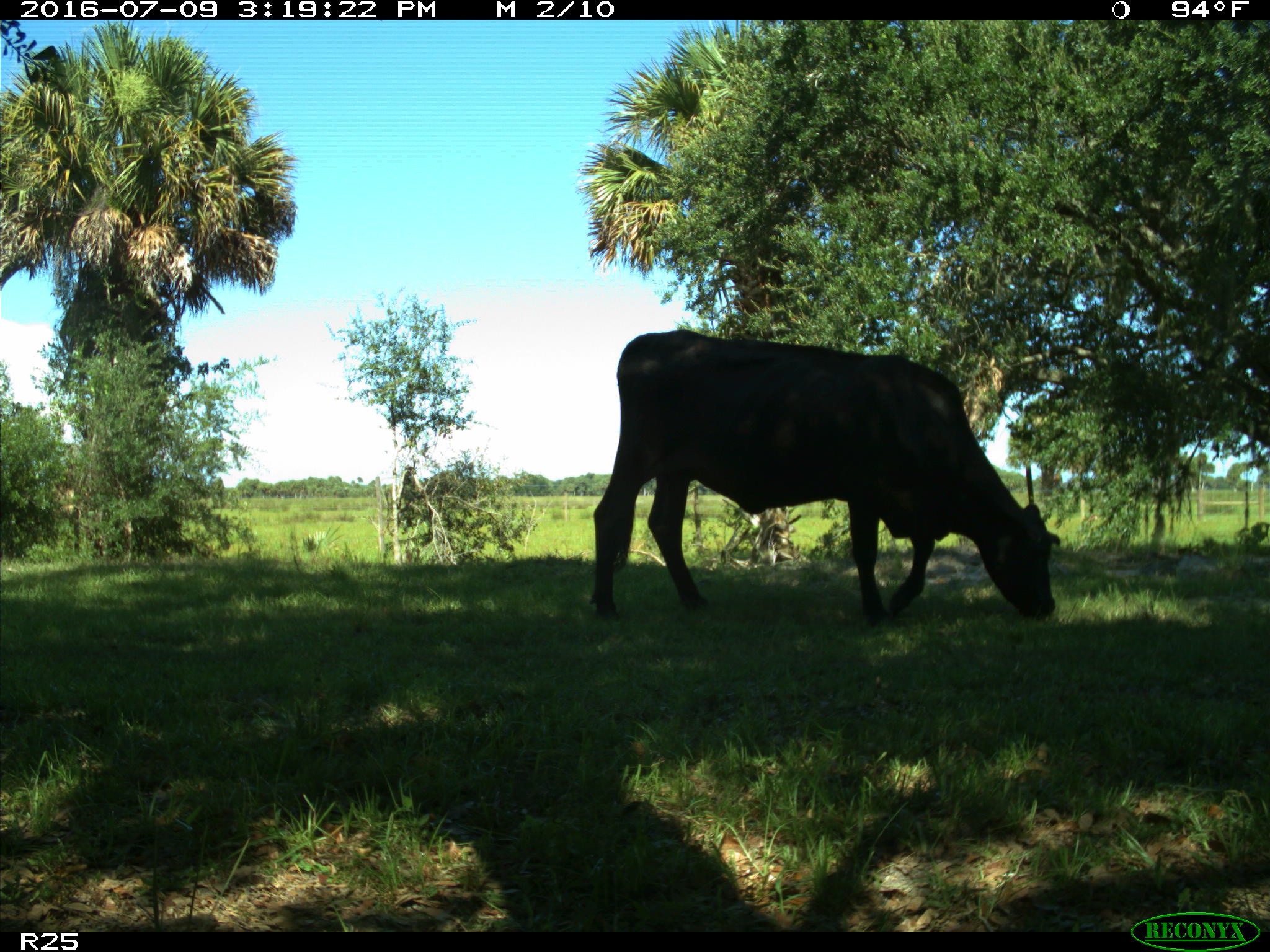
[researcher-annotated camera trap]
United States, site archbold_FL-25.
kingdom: Animalia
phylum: Chordata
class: Mammalia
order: Artiodactyla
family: Bovidae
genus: Bos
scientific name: Bos taurus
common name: domestic cow